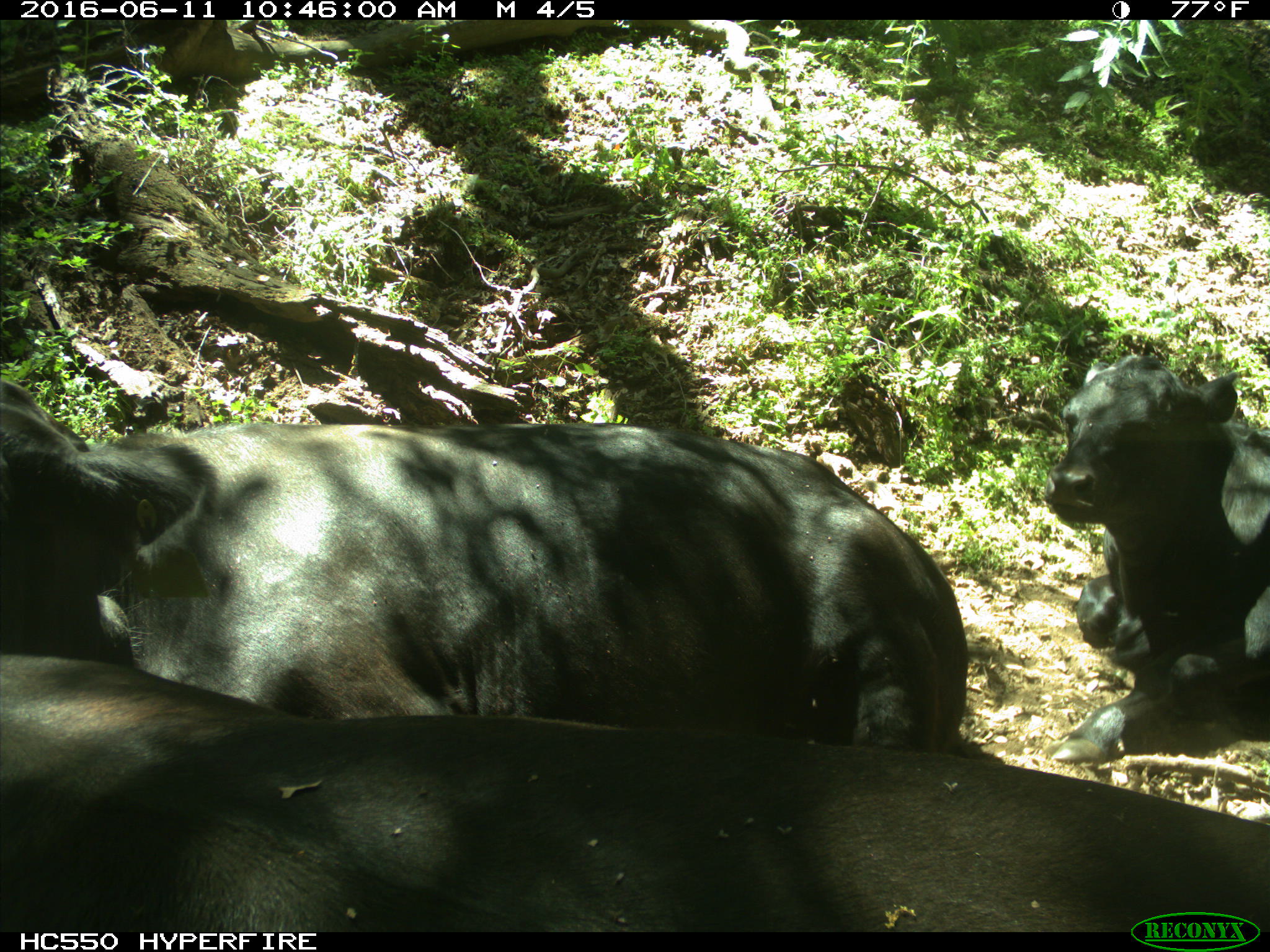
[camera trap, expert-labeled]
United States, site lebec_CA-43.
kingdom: Animalia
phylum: Chordata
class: Mammalia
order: Artiodactyla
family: Bovidae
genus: Bos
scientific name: Bos taurus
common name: domestic cow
Bos taurus (domestic cow).